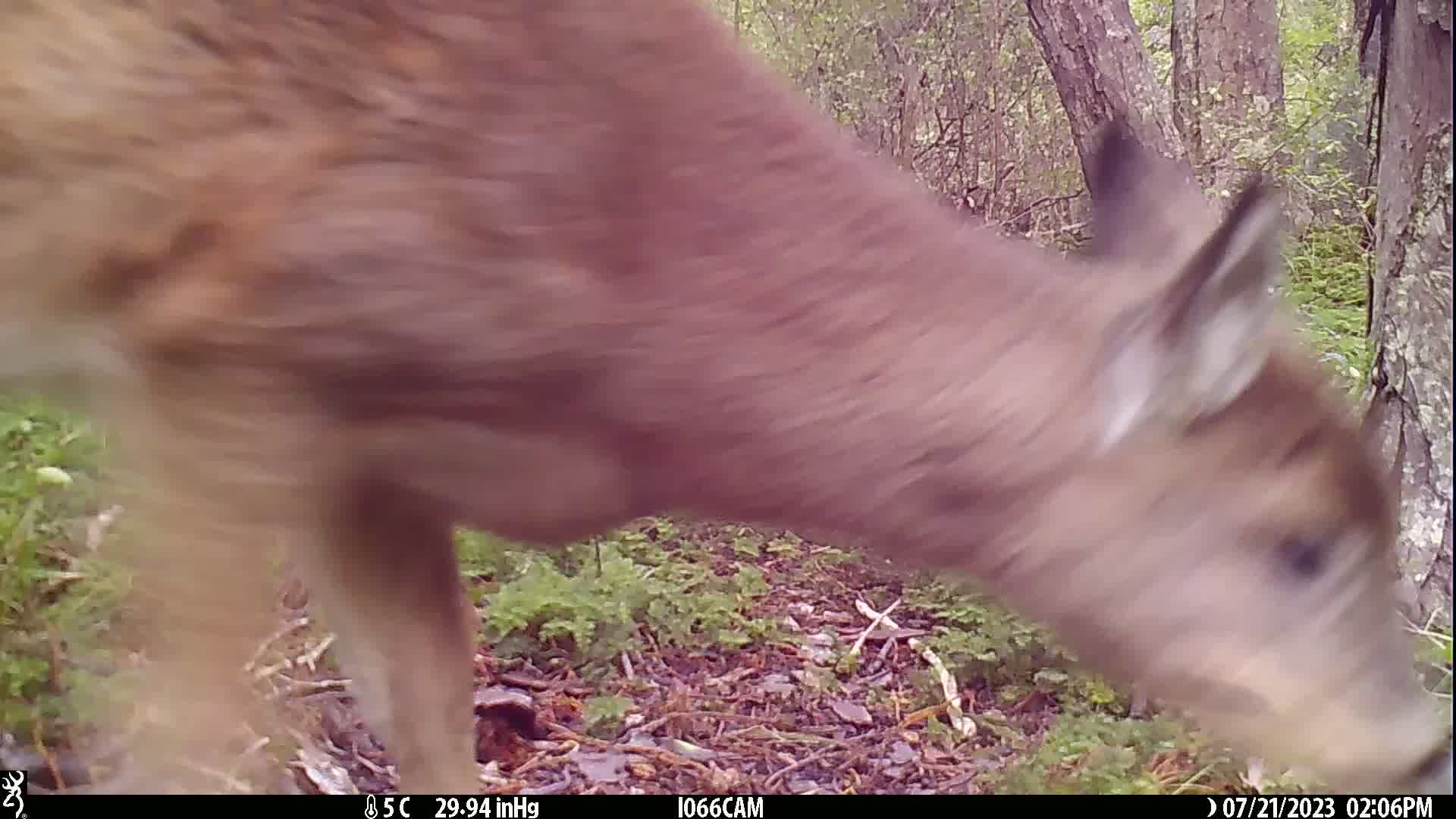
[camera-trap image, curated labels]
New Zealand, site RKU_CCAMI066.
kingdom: Animalia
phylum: Chordata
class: Mammalia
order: Artiodactyla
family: Cervidae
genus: Odocoileus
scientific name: Odocoileus virginianus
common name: white-tailed deer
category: white tailed deer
White tailed deer (white-tailed deer) (Odocoileus virginianus).